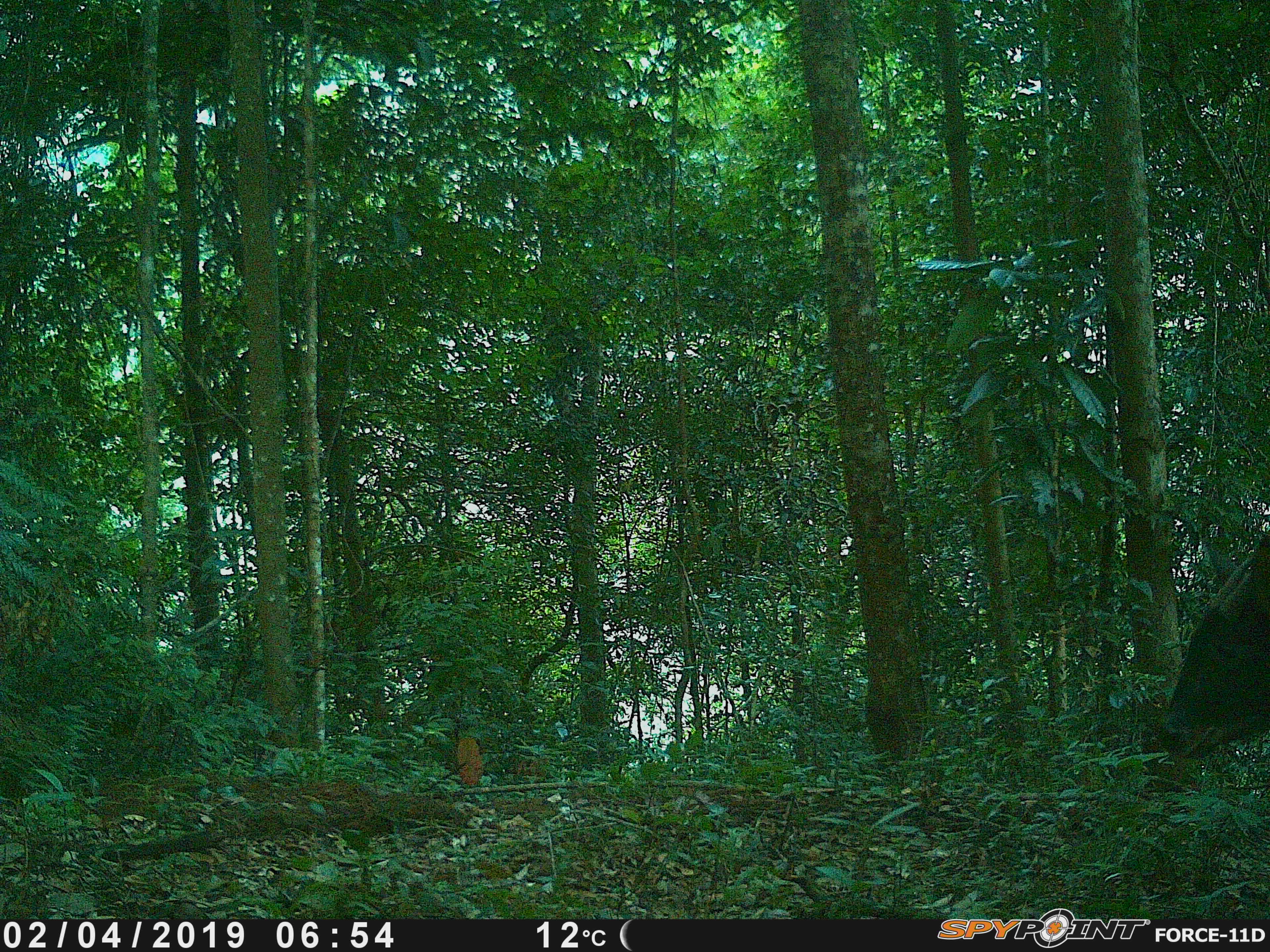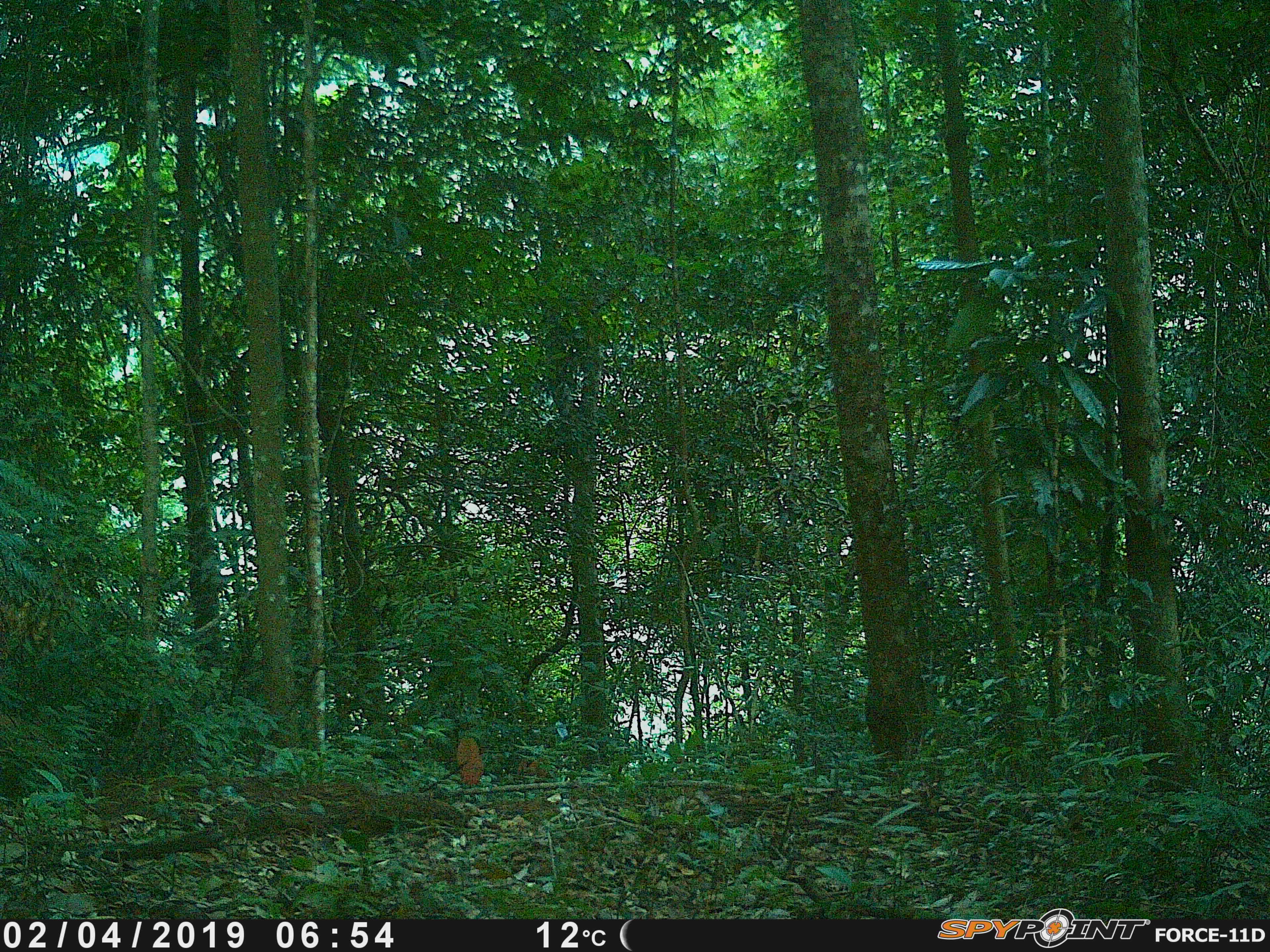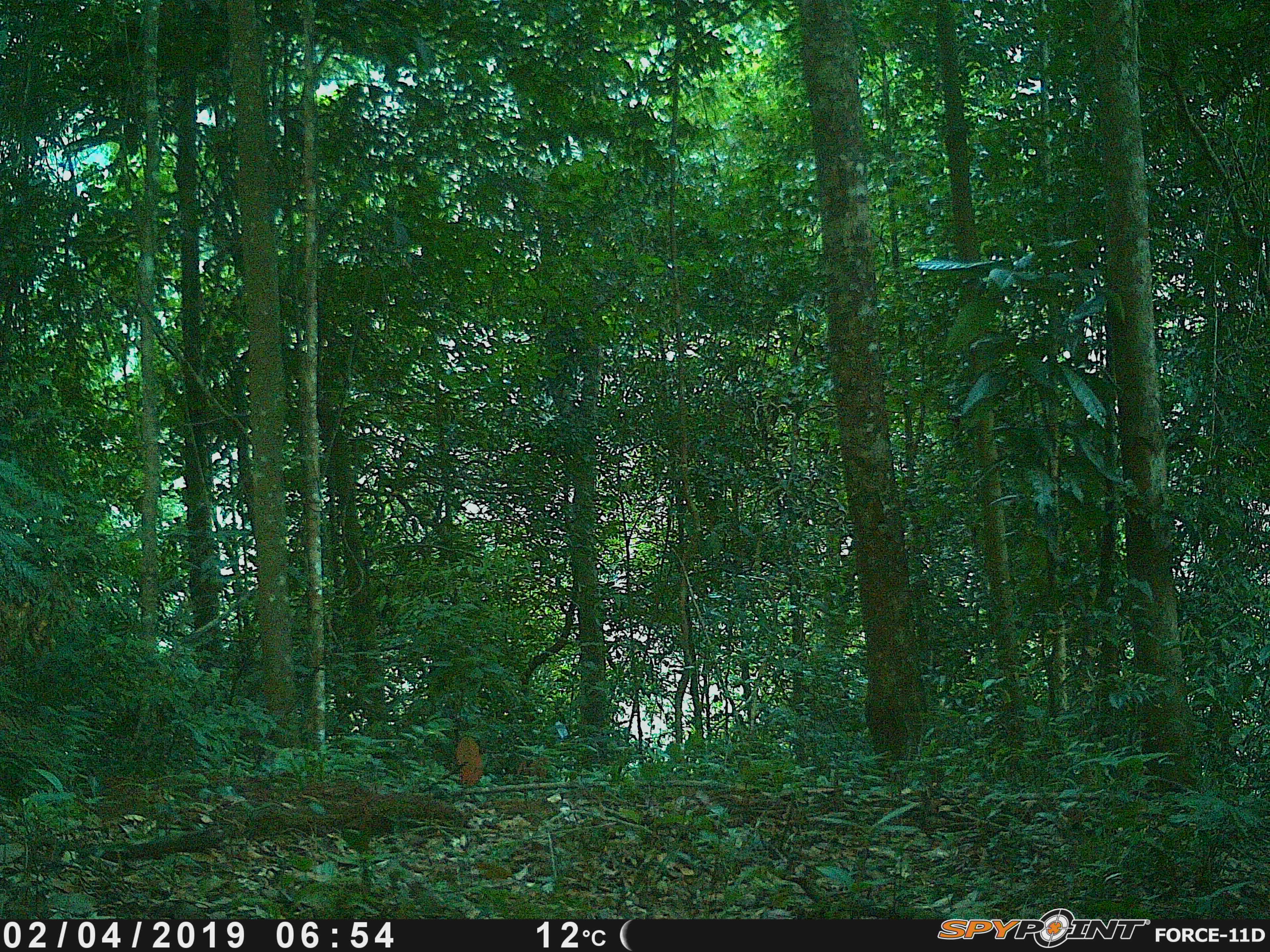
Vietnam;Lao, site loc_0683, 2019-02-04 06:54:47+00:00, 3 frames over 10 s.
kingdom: Animalia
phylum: Chordata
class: Mammalia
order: Artiodactyla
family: Bovidae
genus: Capricornis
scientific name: Capricornis sumatraensis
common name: chinese serow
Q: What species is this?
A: Chinese serow (Capricornis sumatraensis).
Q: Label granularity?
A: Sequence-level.